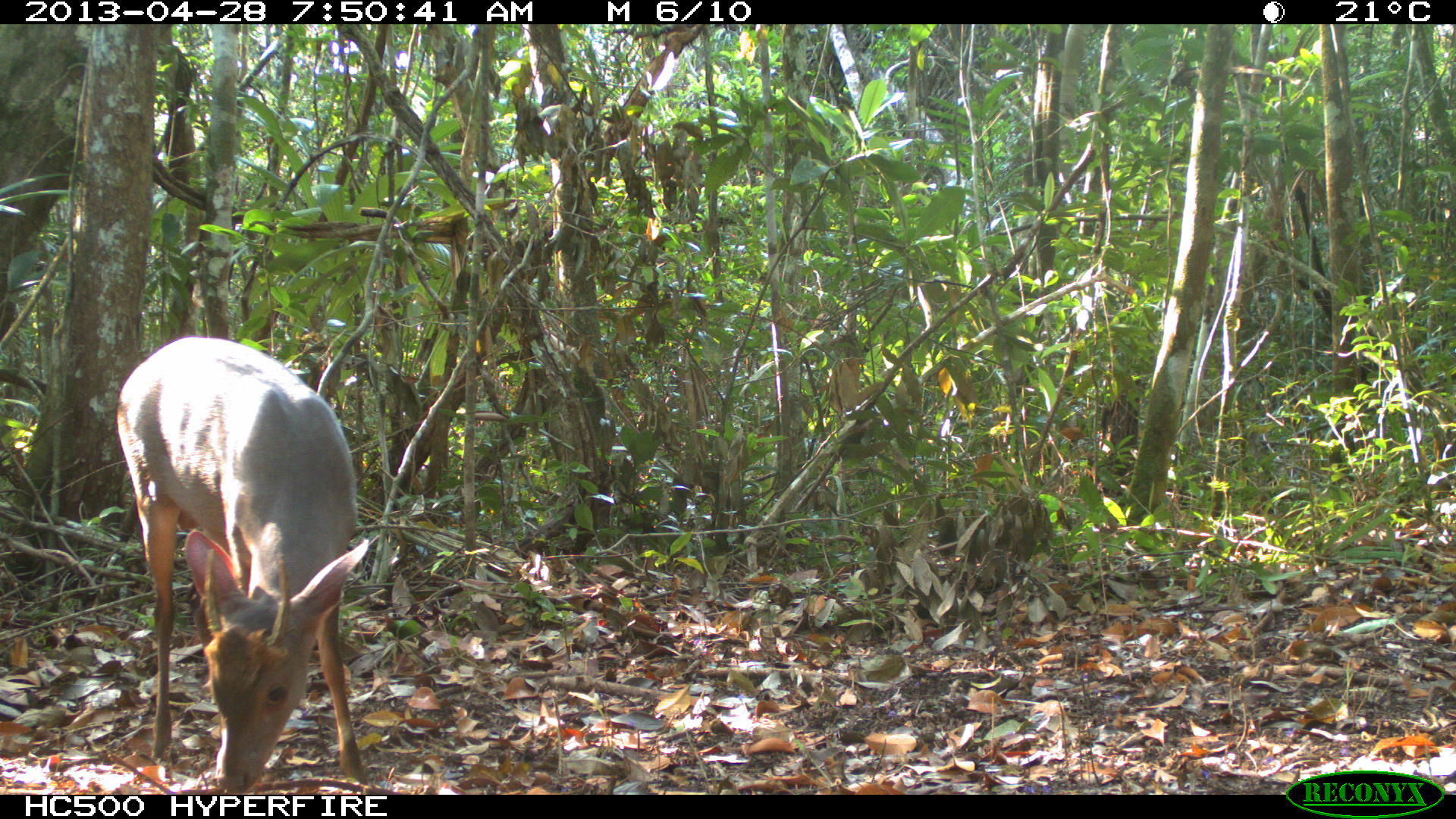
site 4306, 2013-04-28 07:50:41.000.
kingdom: Animalia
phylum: Chordata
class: Mammalia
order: Artiodactyla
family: Cervidae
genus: Odocoileus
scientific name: Odocoileus pandora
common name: yucatán brown brocket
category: mazama pandora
Mazama pandora (yucatán brown brocket) (Odocoileus pandora), count 1, sex male.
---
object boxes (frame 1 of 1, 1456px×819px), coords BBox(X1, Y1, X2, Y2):
mazama pandora: BBox(112, 332, 369, 790)